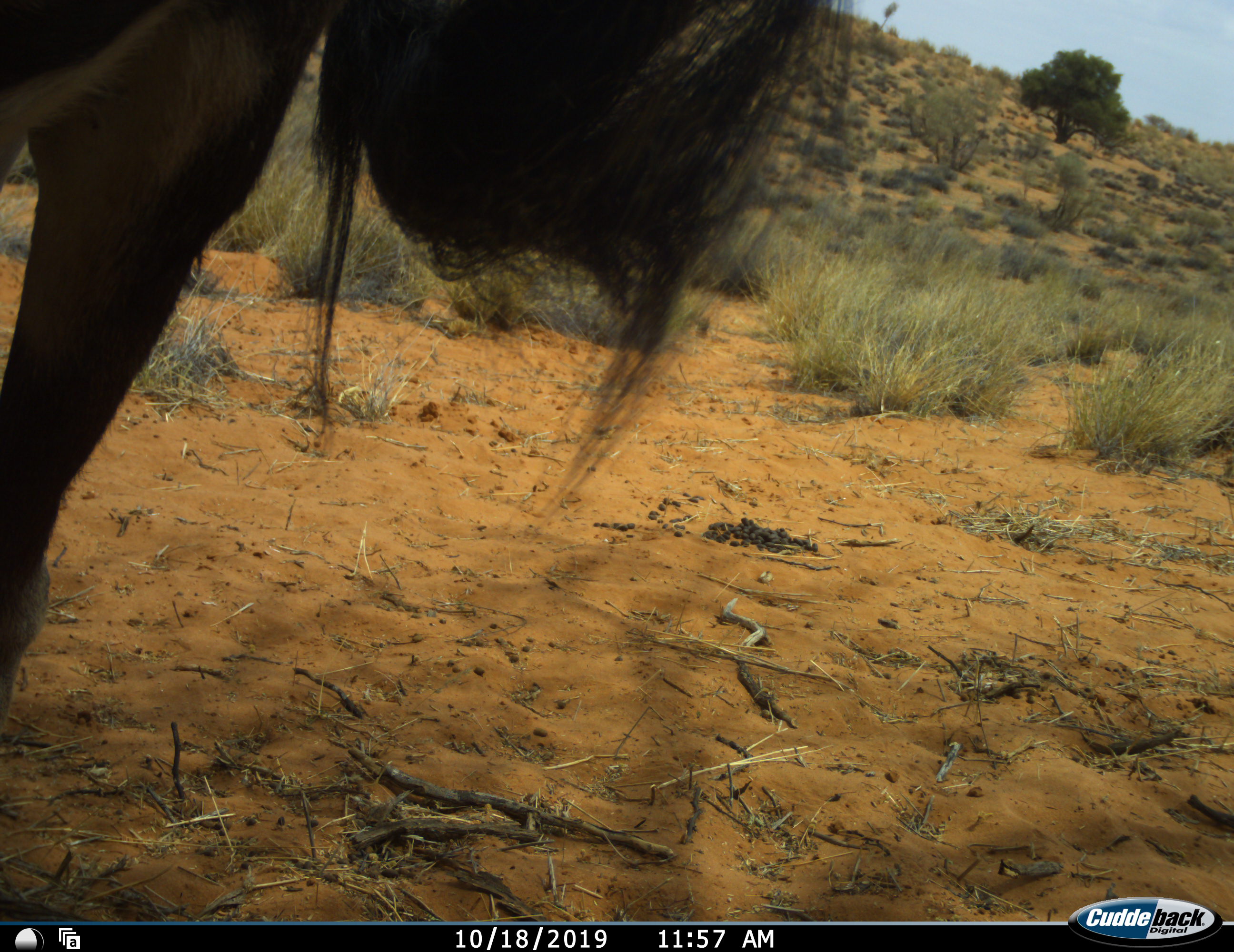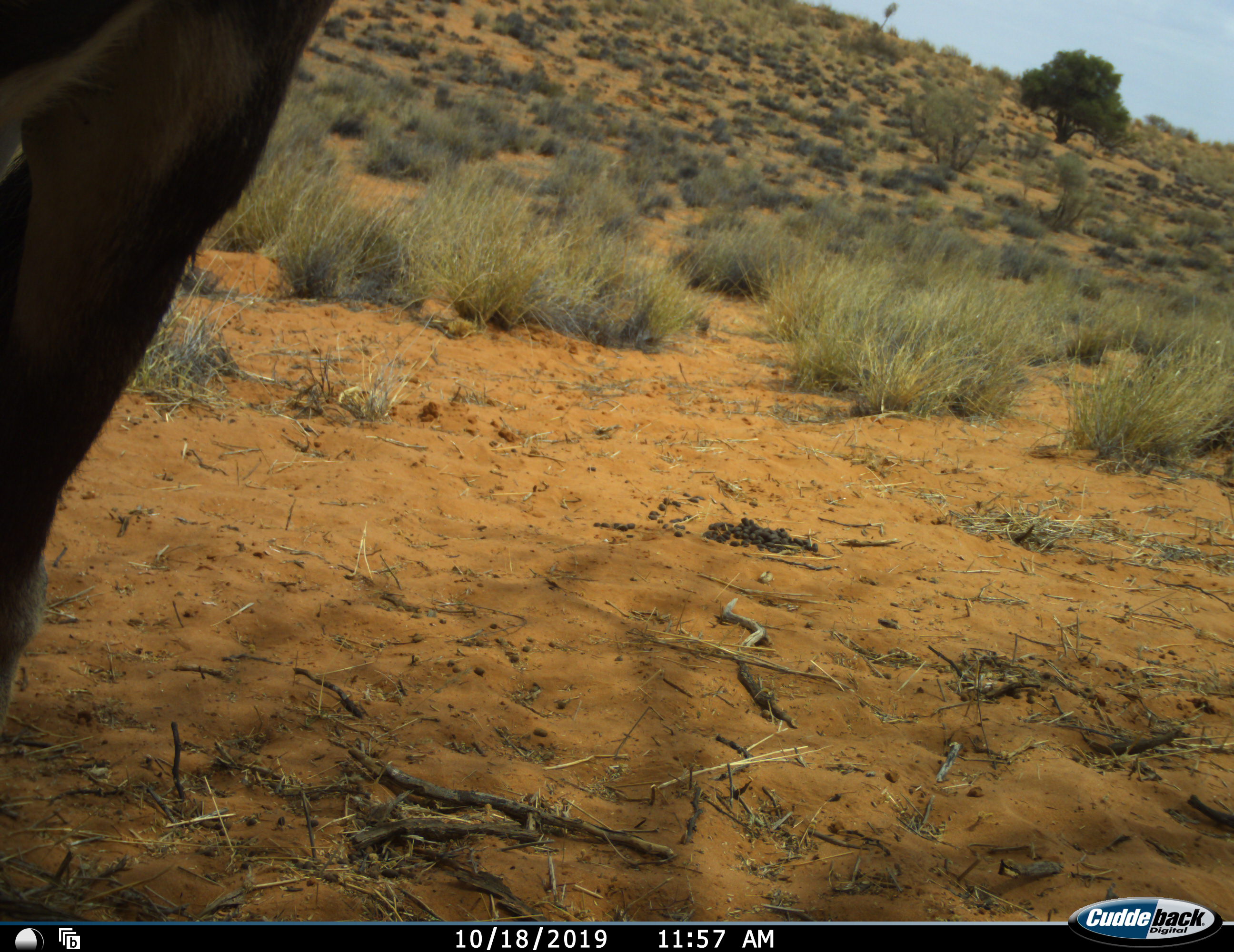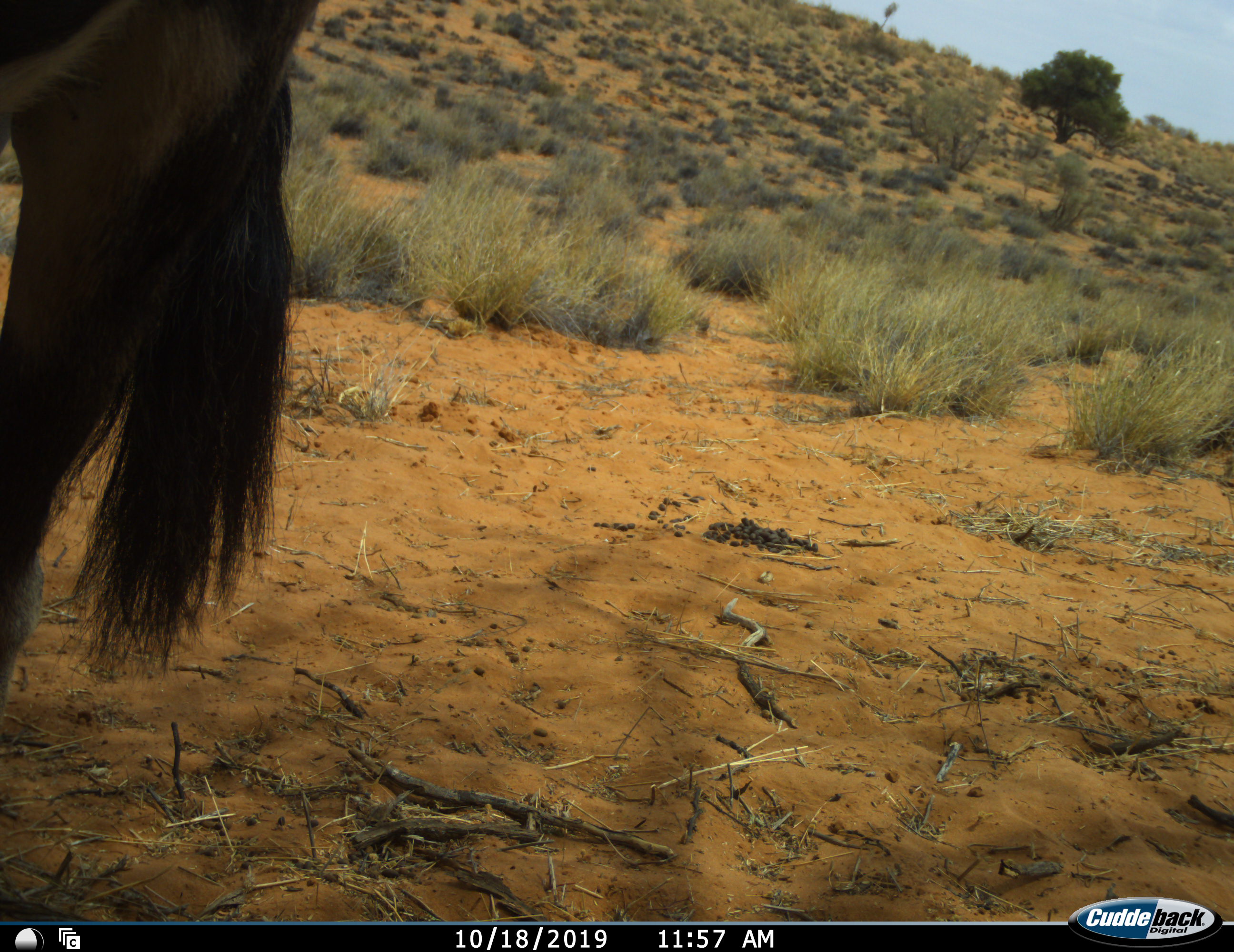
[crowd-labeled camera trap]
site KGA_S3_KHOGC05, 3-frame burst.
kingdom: Animalia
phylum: Chordata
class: Mammalia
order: Artiodactyla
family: Bovidae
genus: Oryx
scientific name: Oryx gazella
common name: gemsbok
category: oryx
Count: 1.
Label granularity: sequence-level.